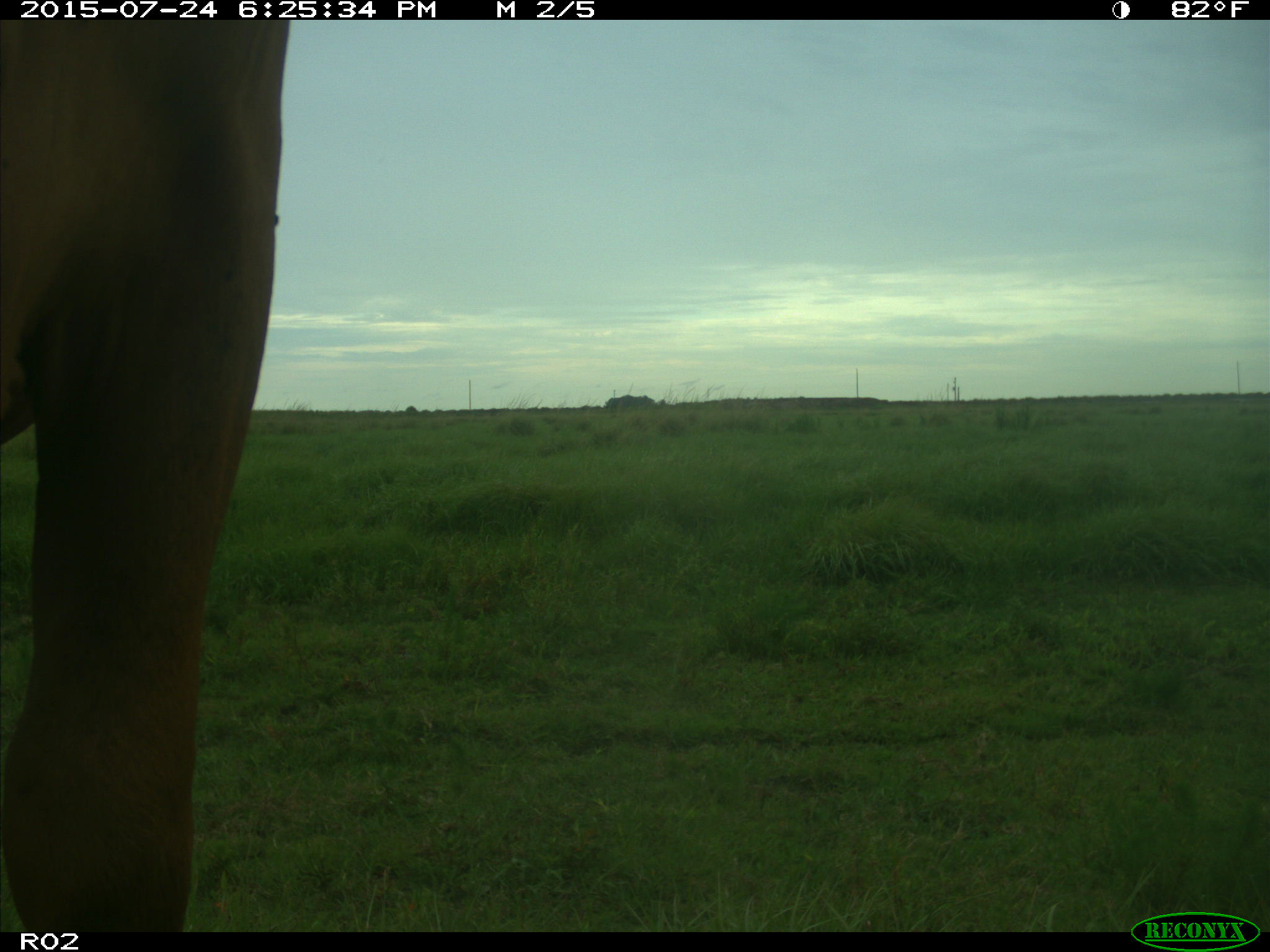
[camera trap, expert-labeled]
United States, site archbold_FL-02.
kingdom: Animalia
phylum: Chordata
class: Mammalia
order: Artiodactyla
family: Bovidae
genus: Bos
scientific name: Bos taurus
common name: domestic cow